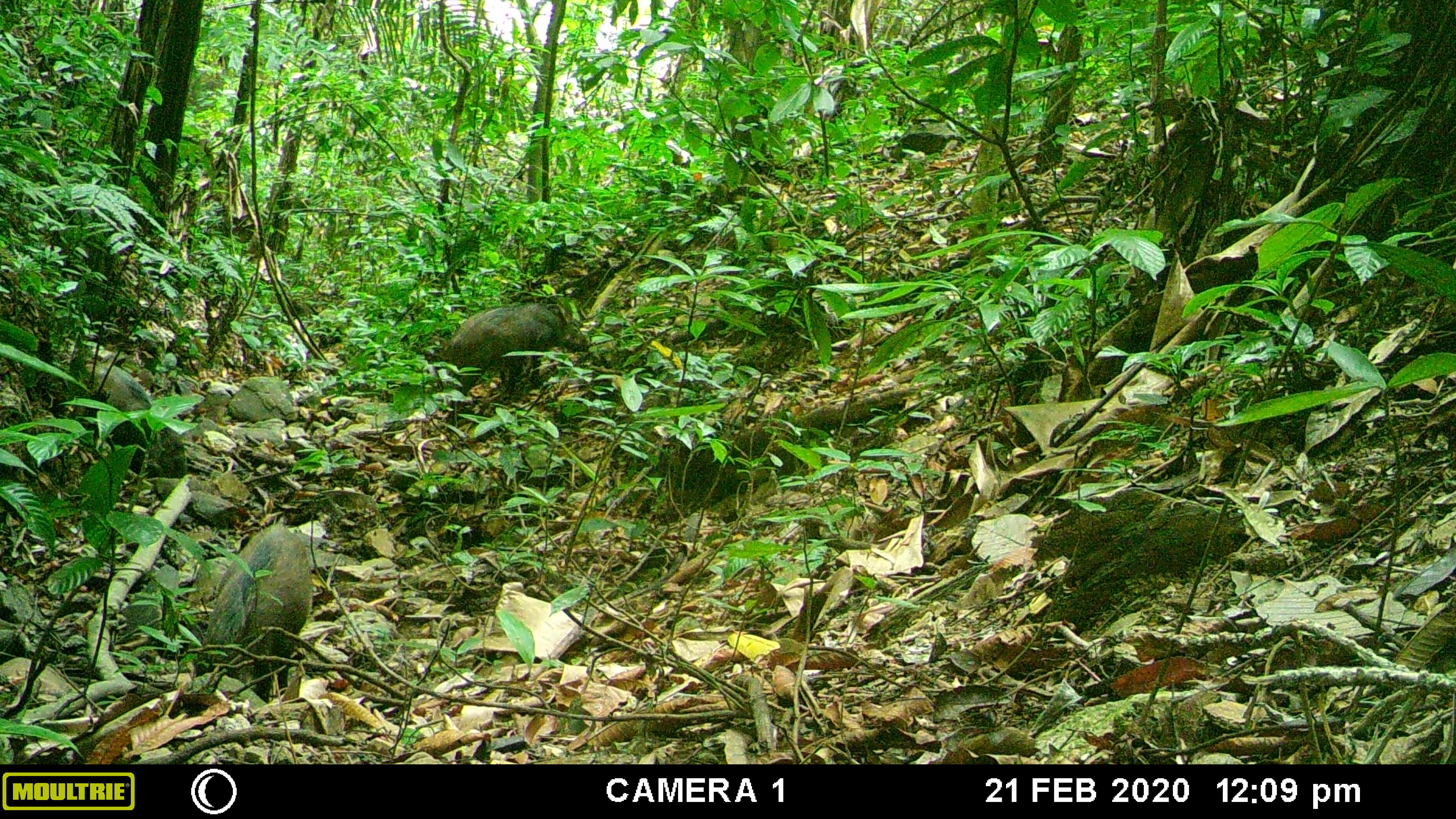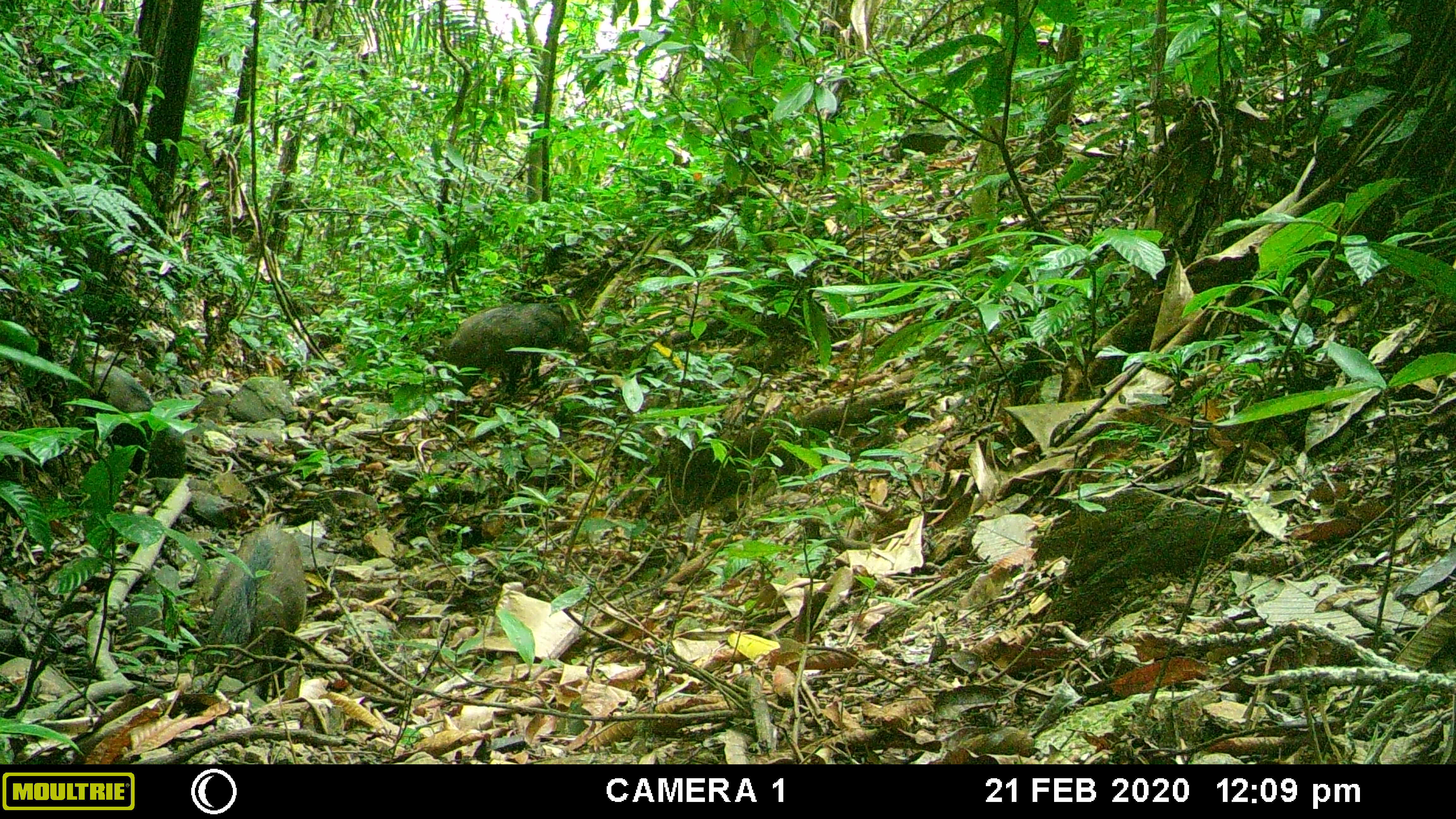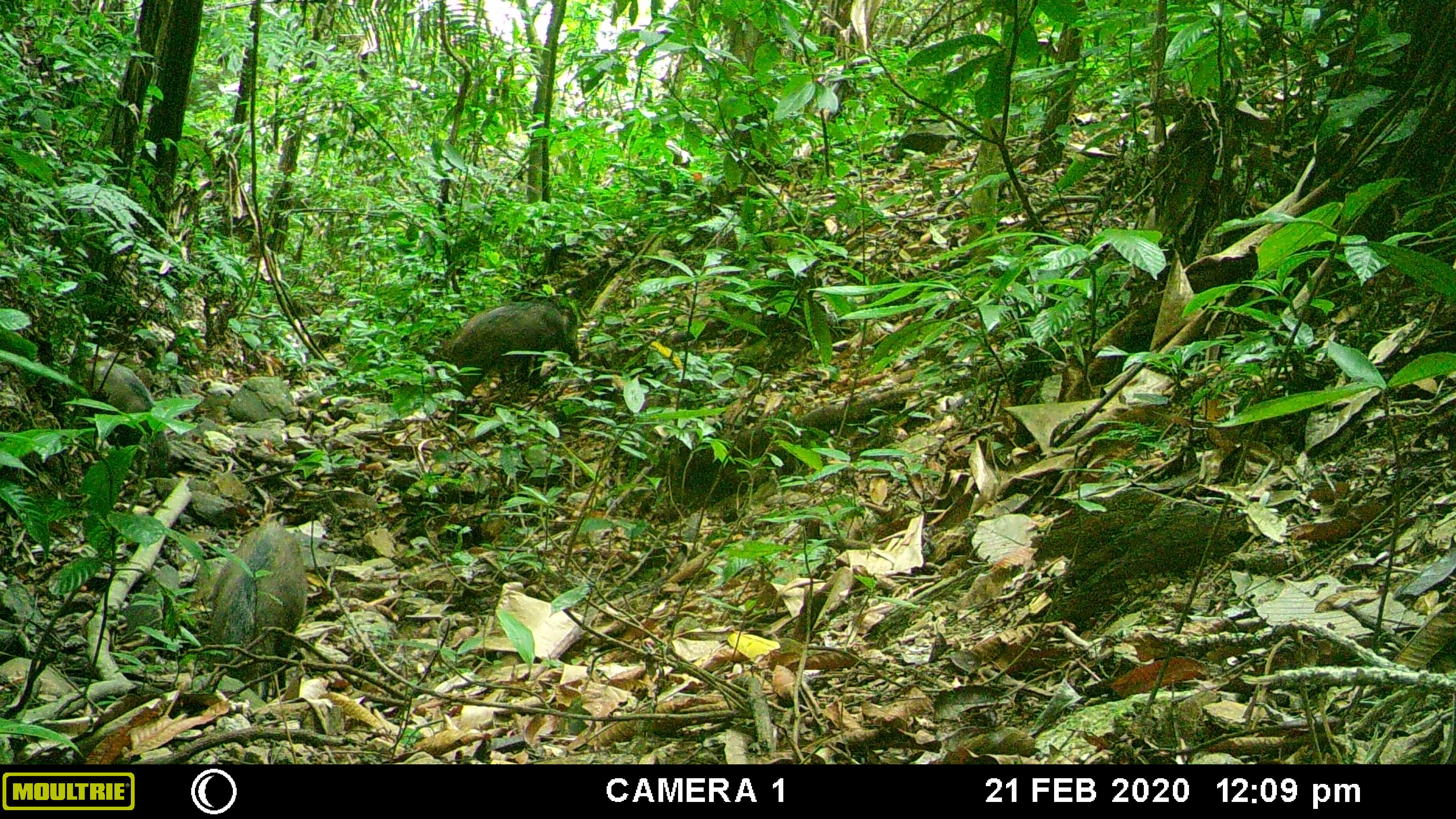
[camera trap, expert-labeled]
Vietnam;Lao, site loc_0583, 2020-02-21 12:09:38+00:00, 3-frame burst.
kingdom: Animalia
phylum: Chordata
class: Mammalia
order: Artiodactyla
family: Suidae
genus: Sus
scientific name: Sus scrofa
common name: eurasian wild pig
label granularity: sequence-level